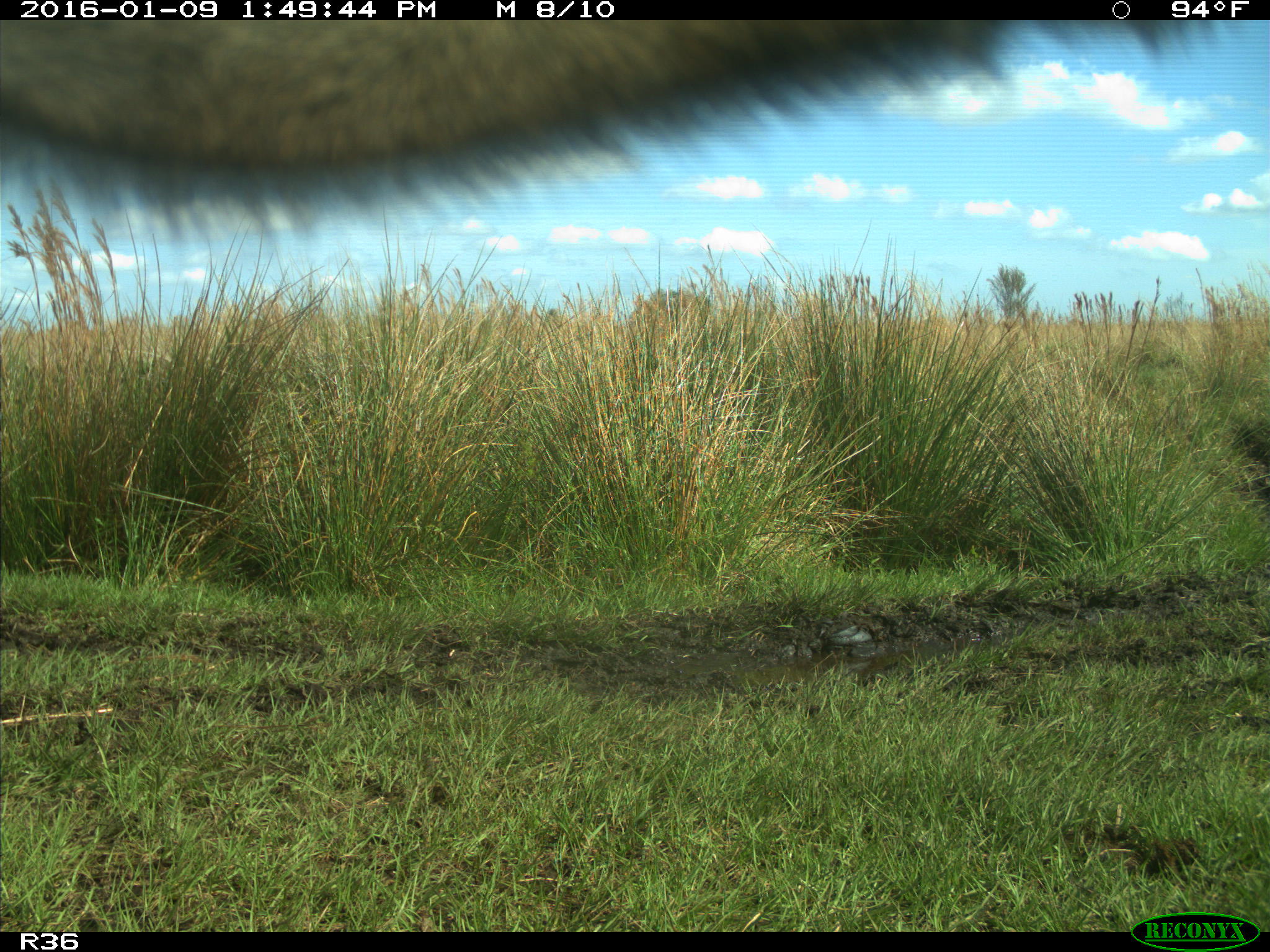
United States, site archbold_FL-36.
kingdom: Animalia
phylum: Chordata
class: Mammalia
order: Artiodactyla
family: Bovidae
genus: Bos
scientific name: Bos taurus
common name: domestic cow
Bos taurus (domestic cow).